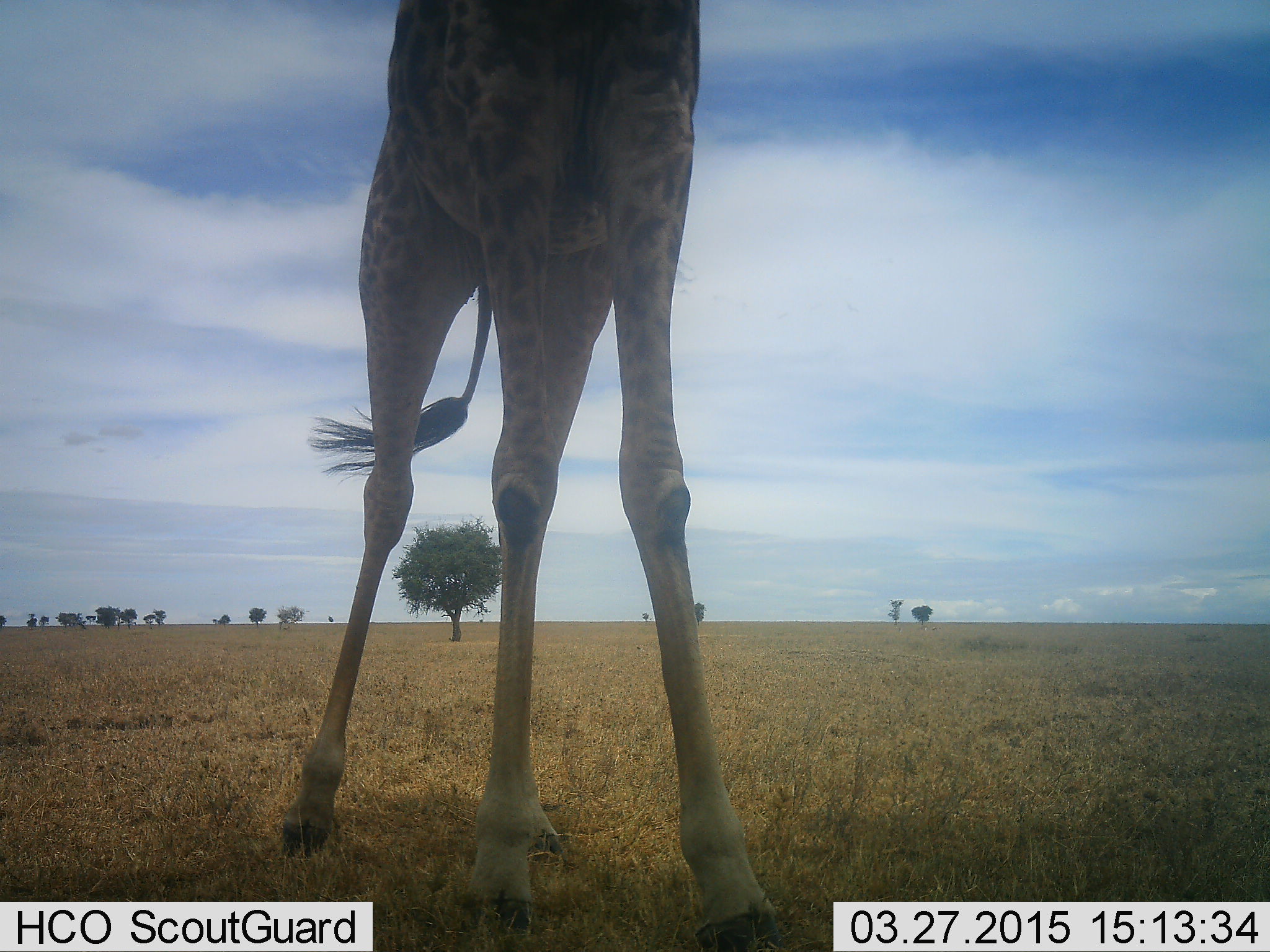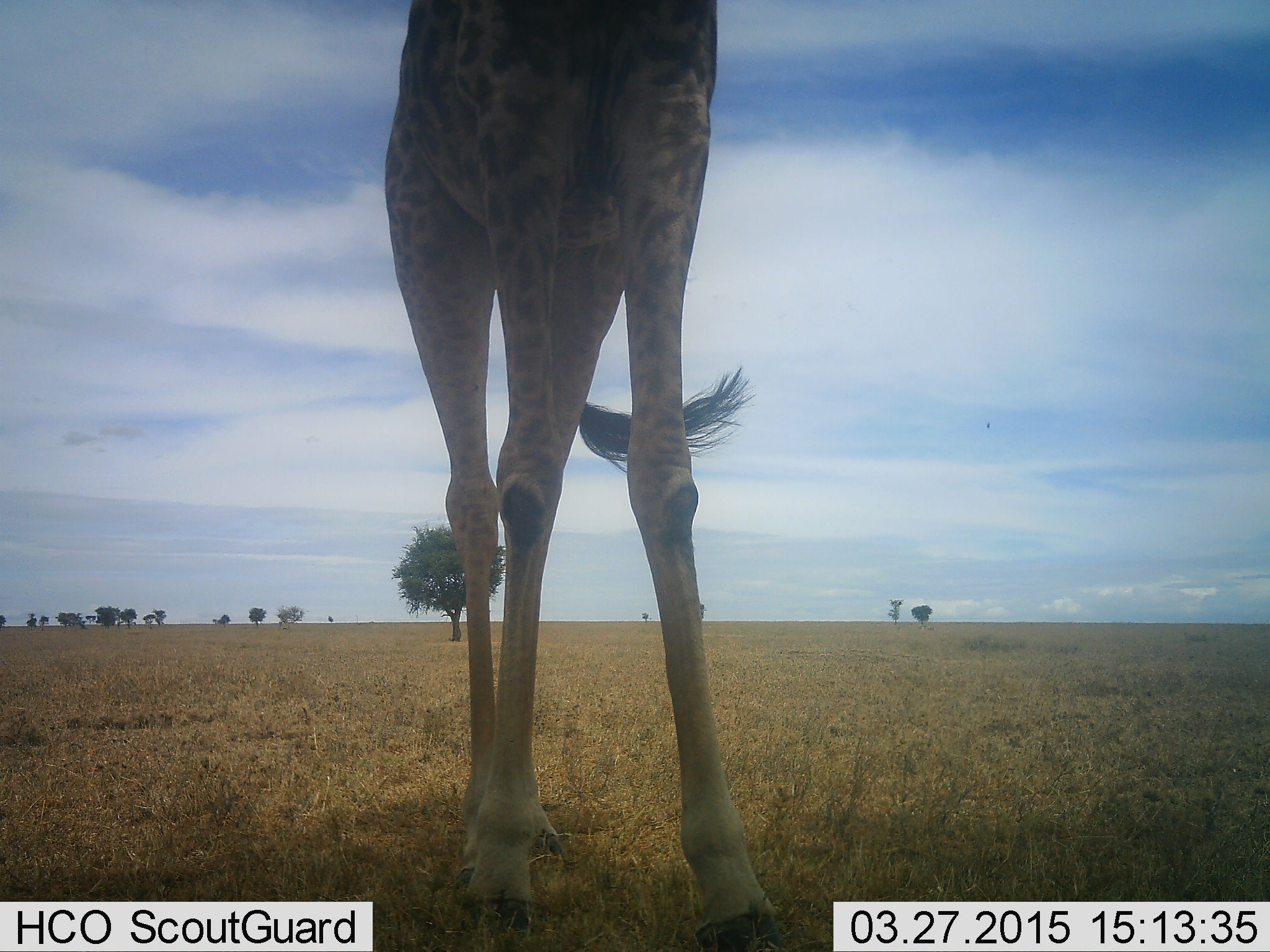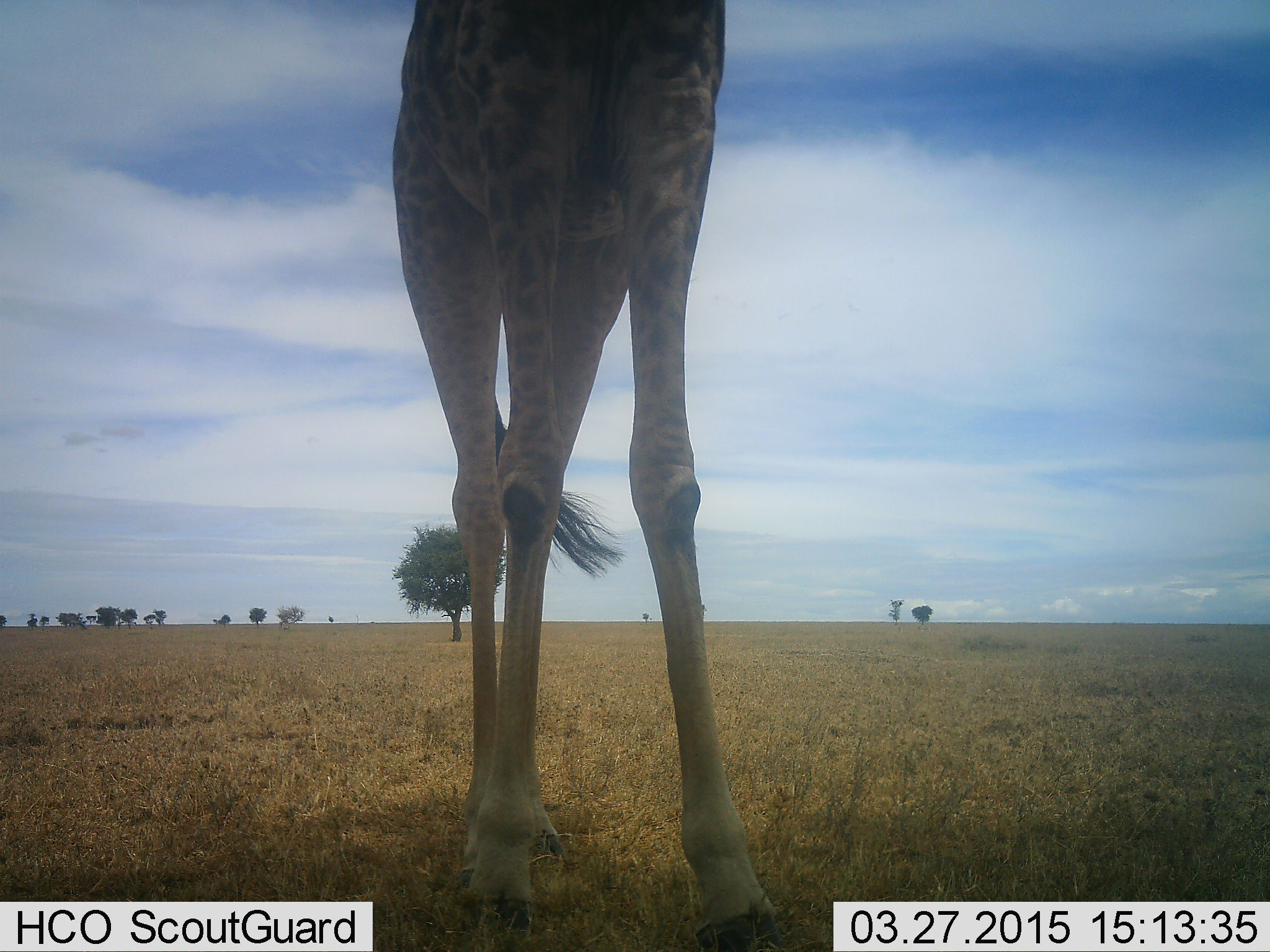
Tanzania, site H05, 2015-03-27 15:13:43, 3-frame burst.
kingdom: Animalia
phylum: Chordata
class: Mammalia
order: Artiodactyla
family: Giraffidae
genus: Giraffa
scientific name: Giraffa camelopardalis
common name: giraffe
Giraffe (Giraffa camelopardalis), count 1. Behavior (volunteer vote fractions): standing 90%, resting 0%, moving 0%, interacting 0%. Young present (vote fraction): 0%. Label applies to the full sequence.